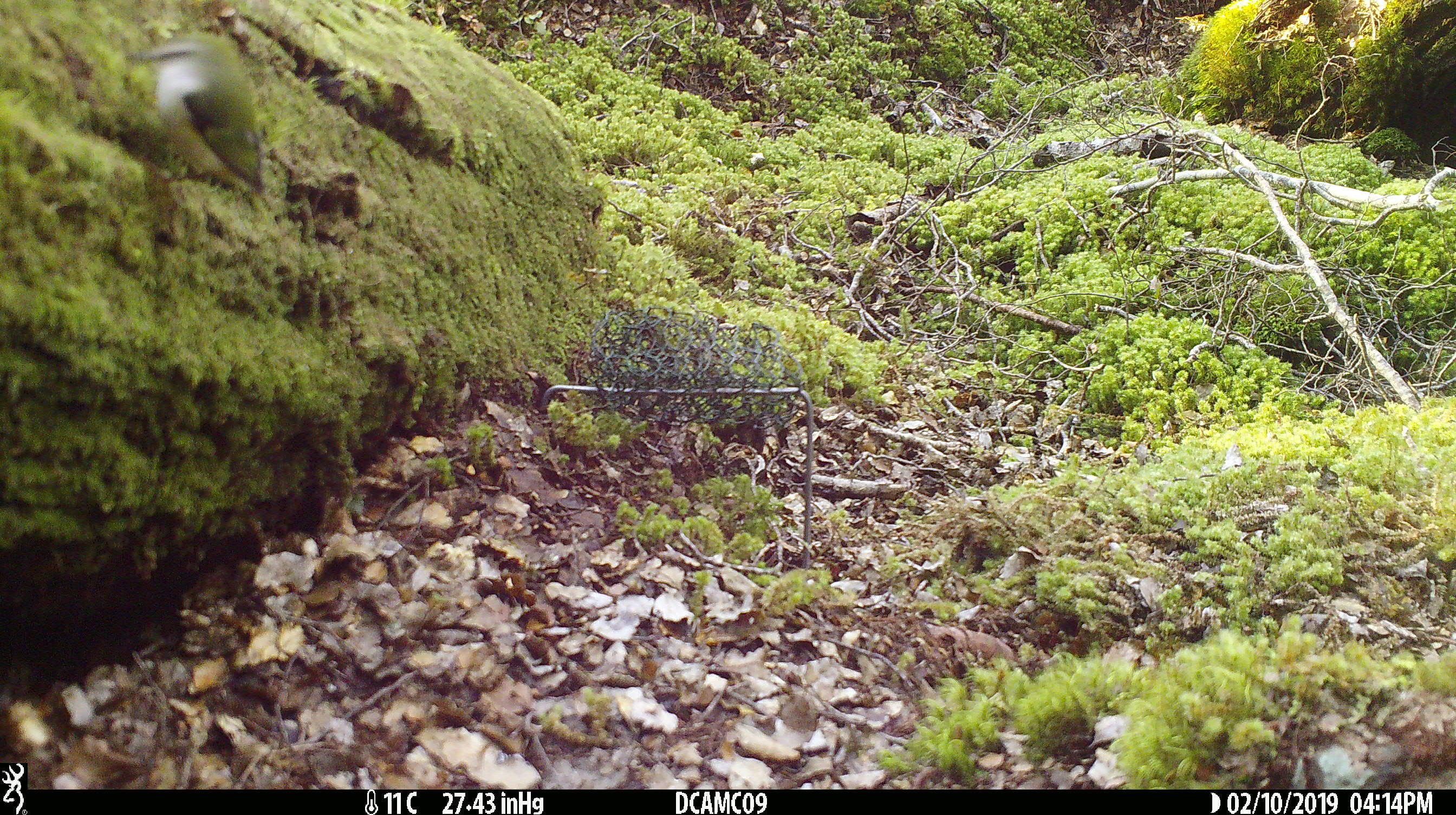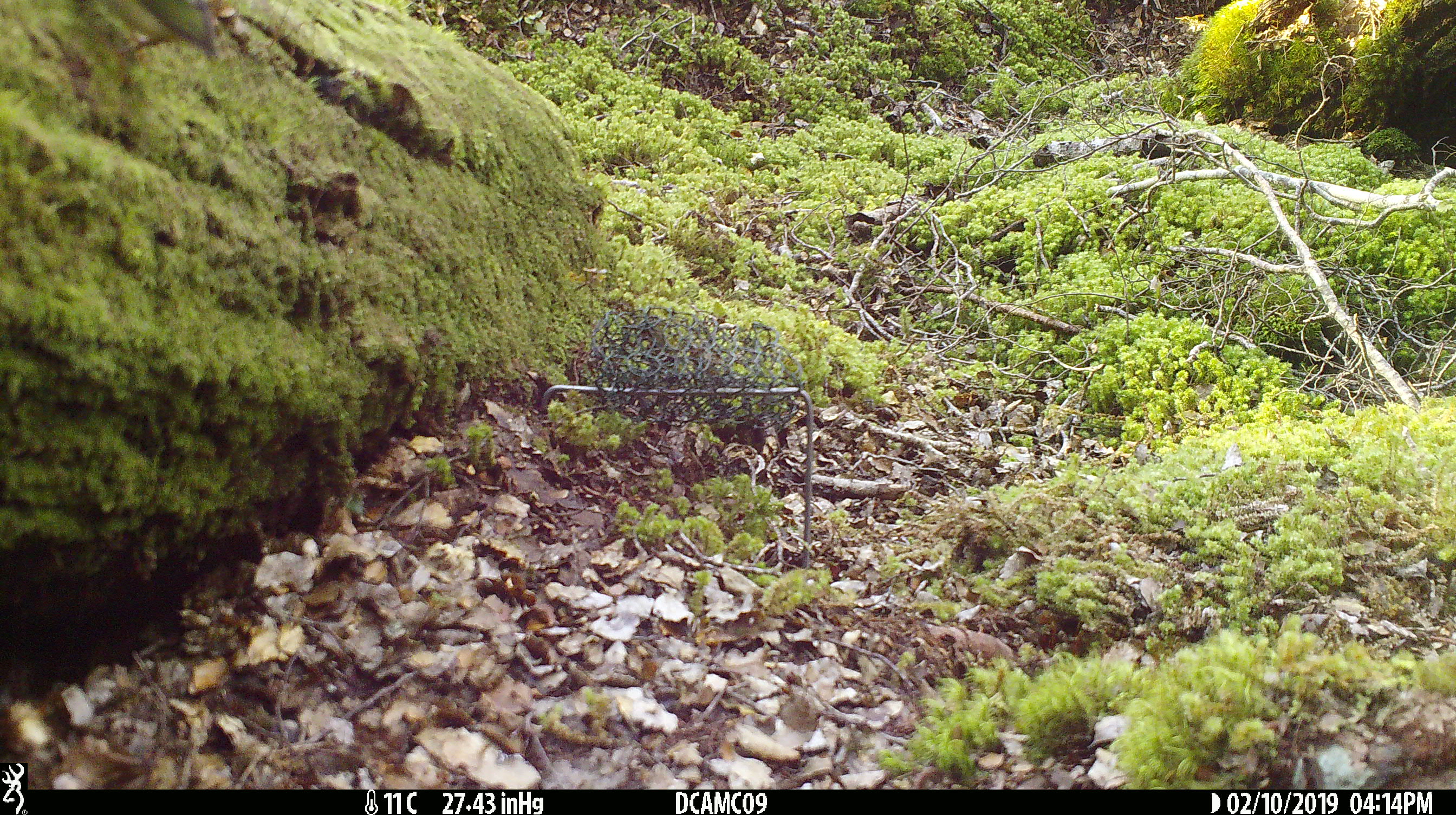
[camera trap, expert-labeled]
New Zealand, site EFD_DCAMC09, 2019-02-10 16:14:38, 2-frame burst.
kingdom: Animalia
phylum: Chordata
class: Aves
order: Passeriformes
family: Acanthisittidae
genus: Acanthisitta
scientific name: Acanthisitta chloris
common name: rifleman